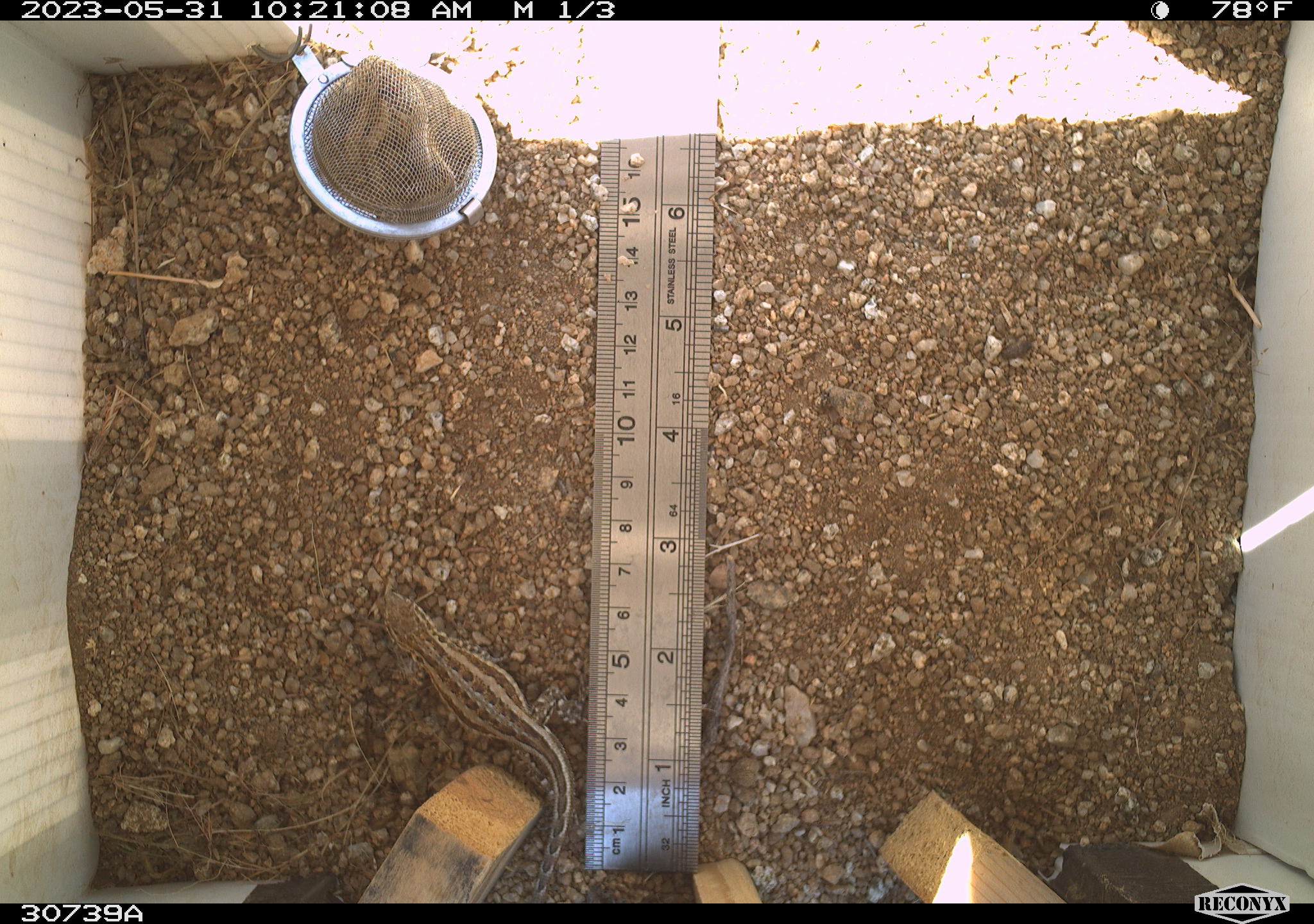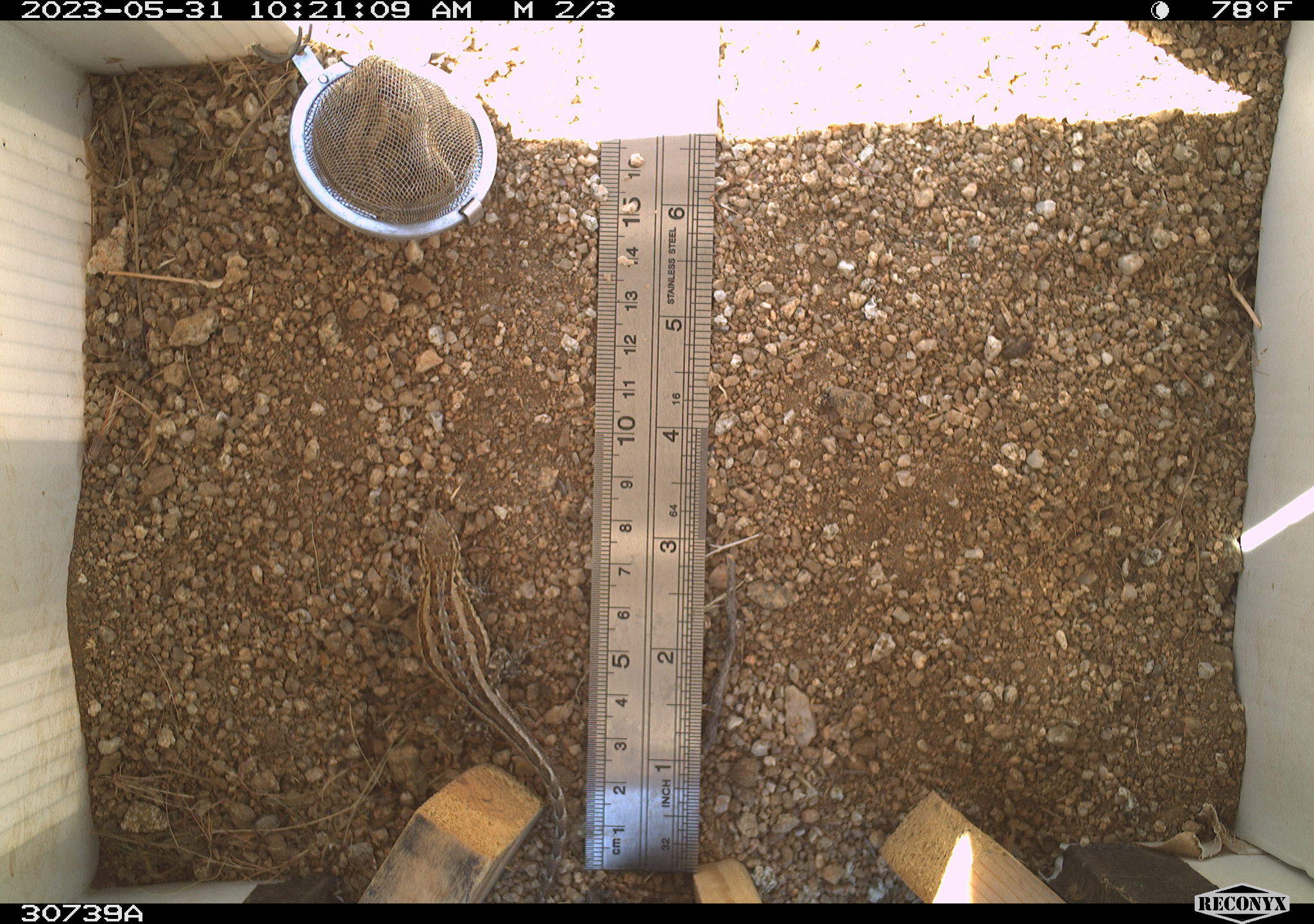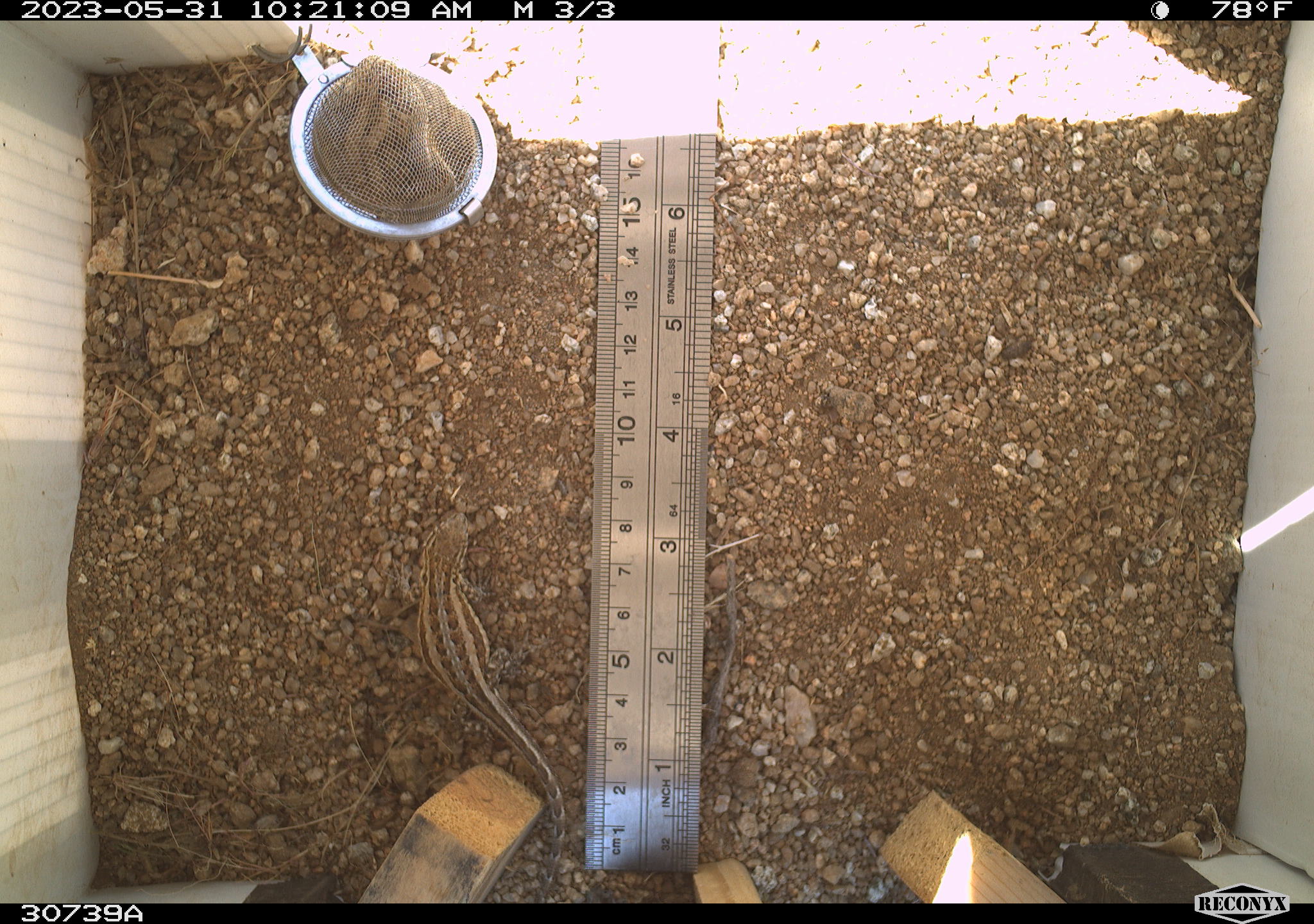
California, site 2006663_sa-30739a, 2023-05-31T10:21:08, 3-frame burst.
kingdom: Animalia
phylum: Chordata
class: Reptilia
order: Squamata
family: Phrynosomatidae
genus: Sceloporus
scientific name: Sceloporus graciosus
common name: common sagebrush lizard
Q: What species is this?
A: Common sagebrush lizard (Sceloporus graciosus).